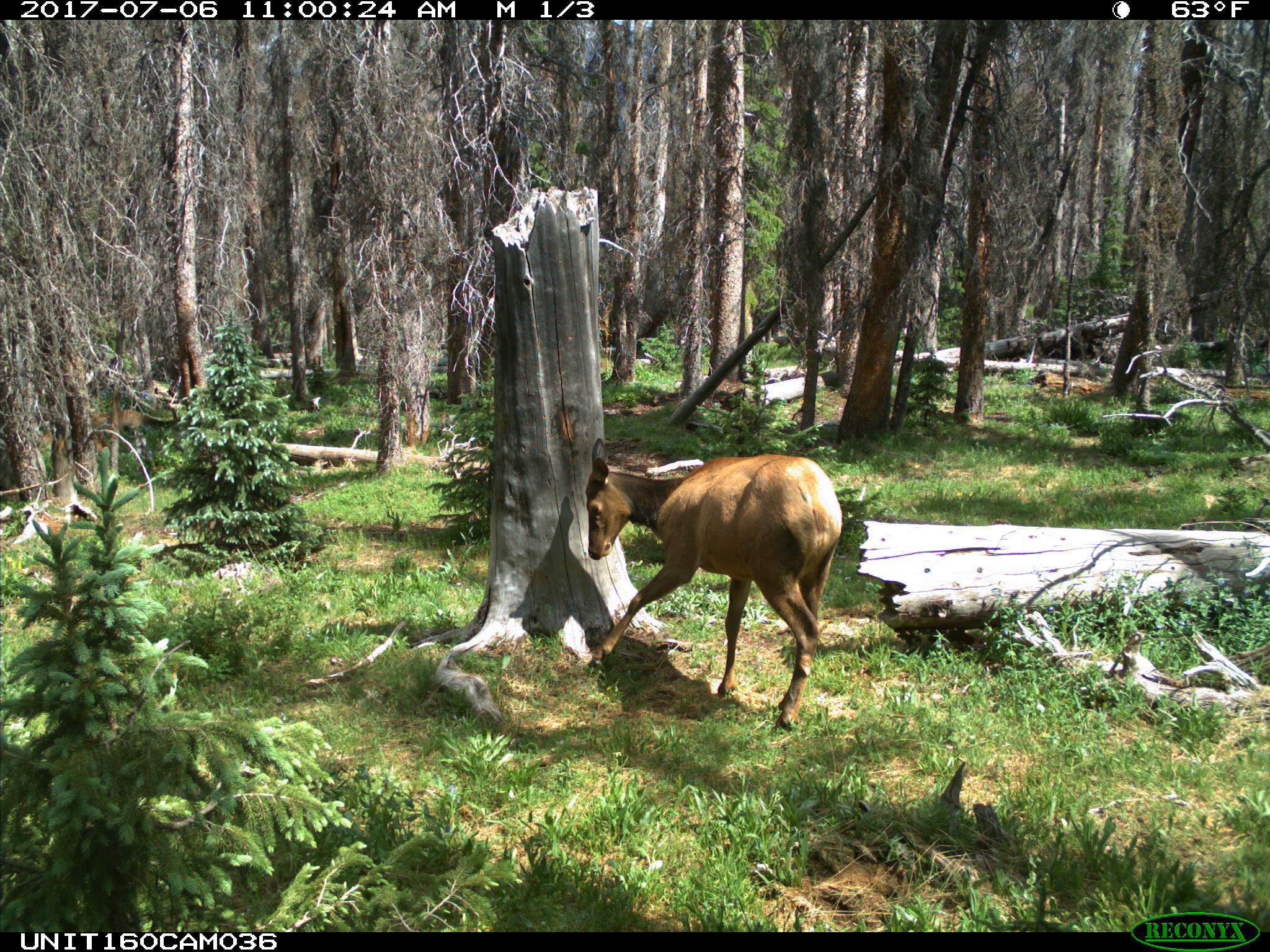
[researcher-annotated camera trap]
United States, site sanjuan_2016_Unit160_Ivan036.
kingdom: Animalia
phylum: Chordata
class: Mammalia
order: Artiodactyla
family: Cervidae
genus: Cervus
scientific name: Cervus elaphus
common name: red deer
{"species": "Cervus elaphus (red deer)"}